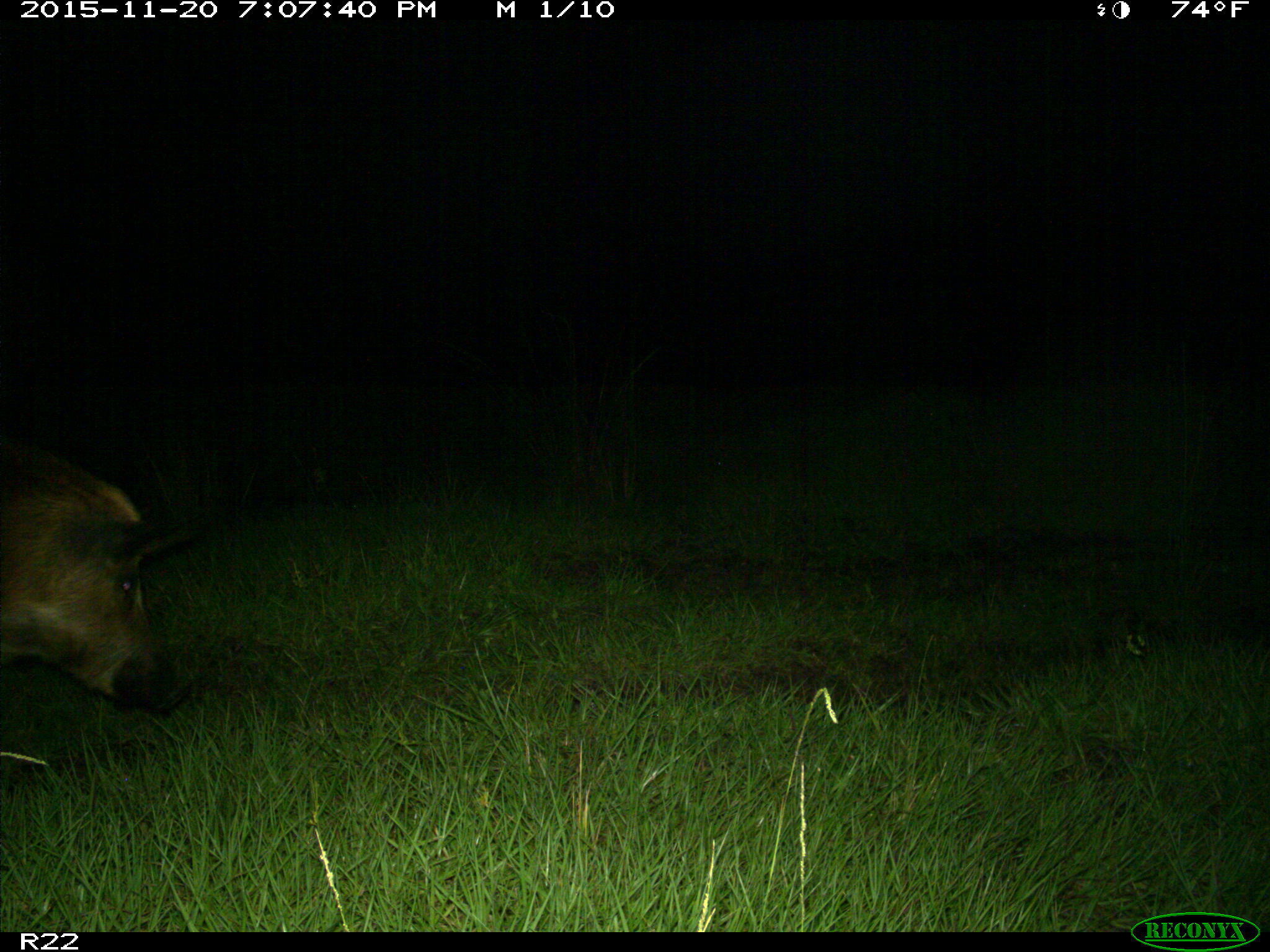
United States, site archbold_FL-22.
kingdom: Animalia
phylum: Chordata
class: Mammalia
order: Artiodactyla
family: Suidae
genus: Sus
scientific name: Sus scrofa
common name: wild boar